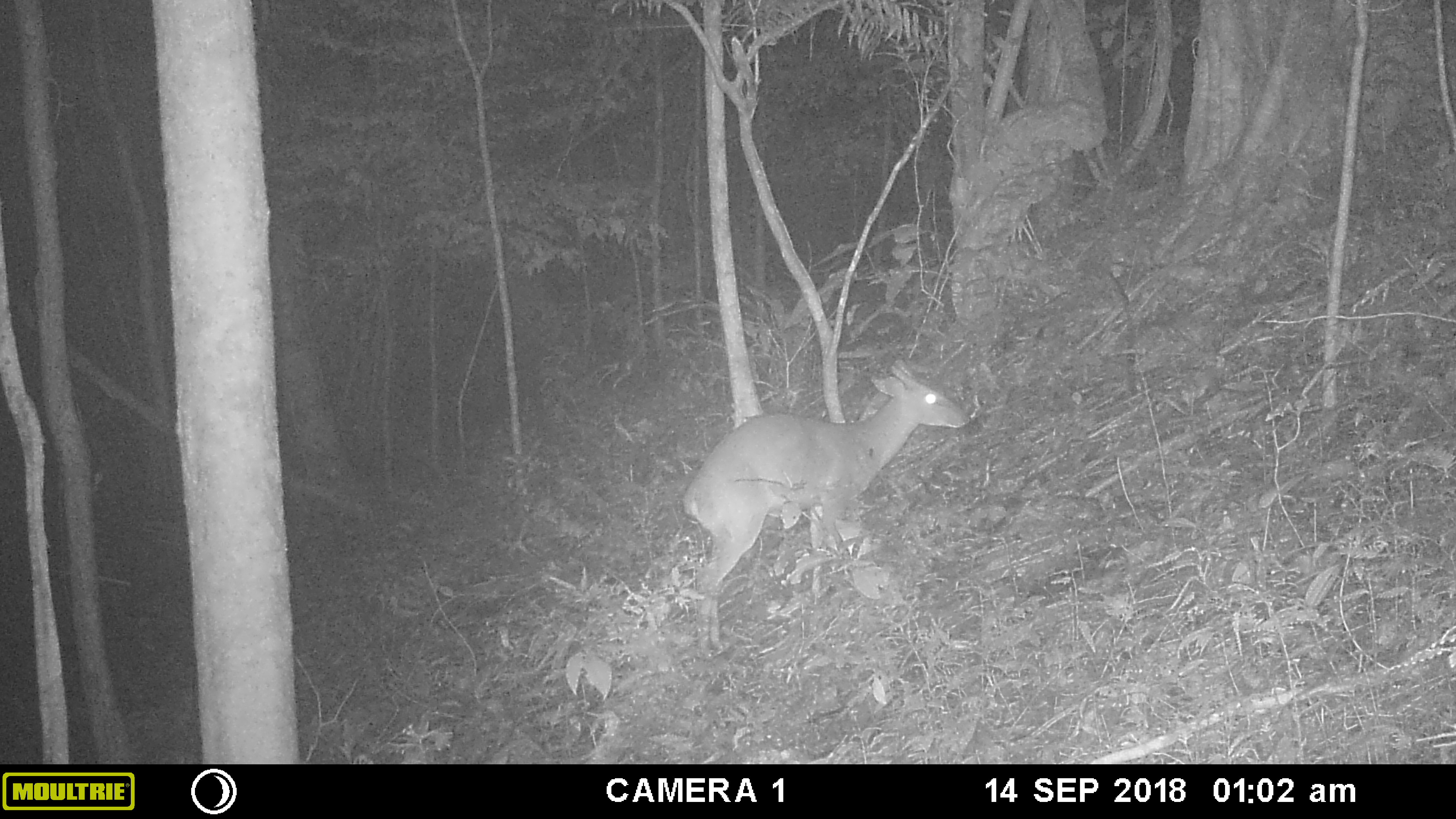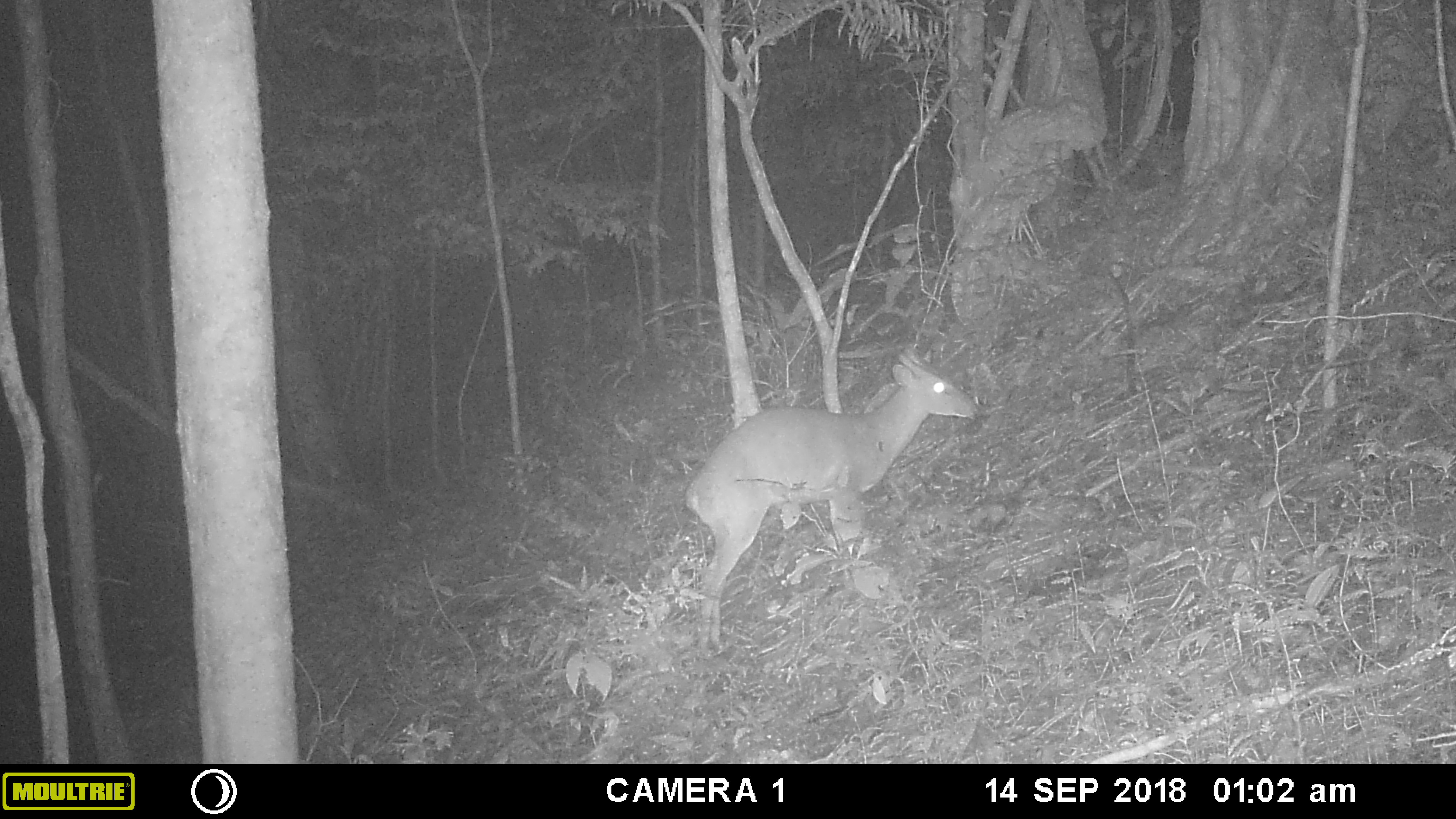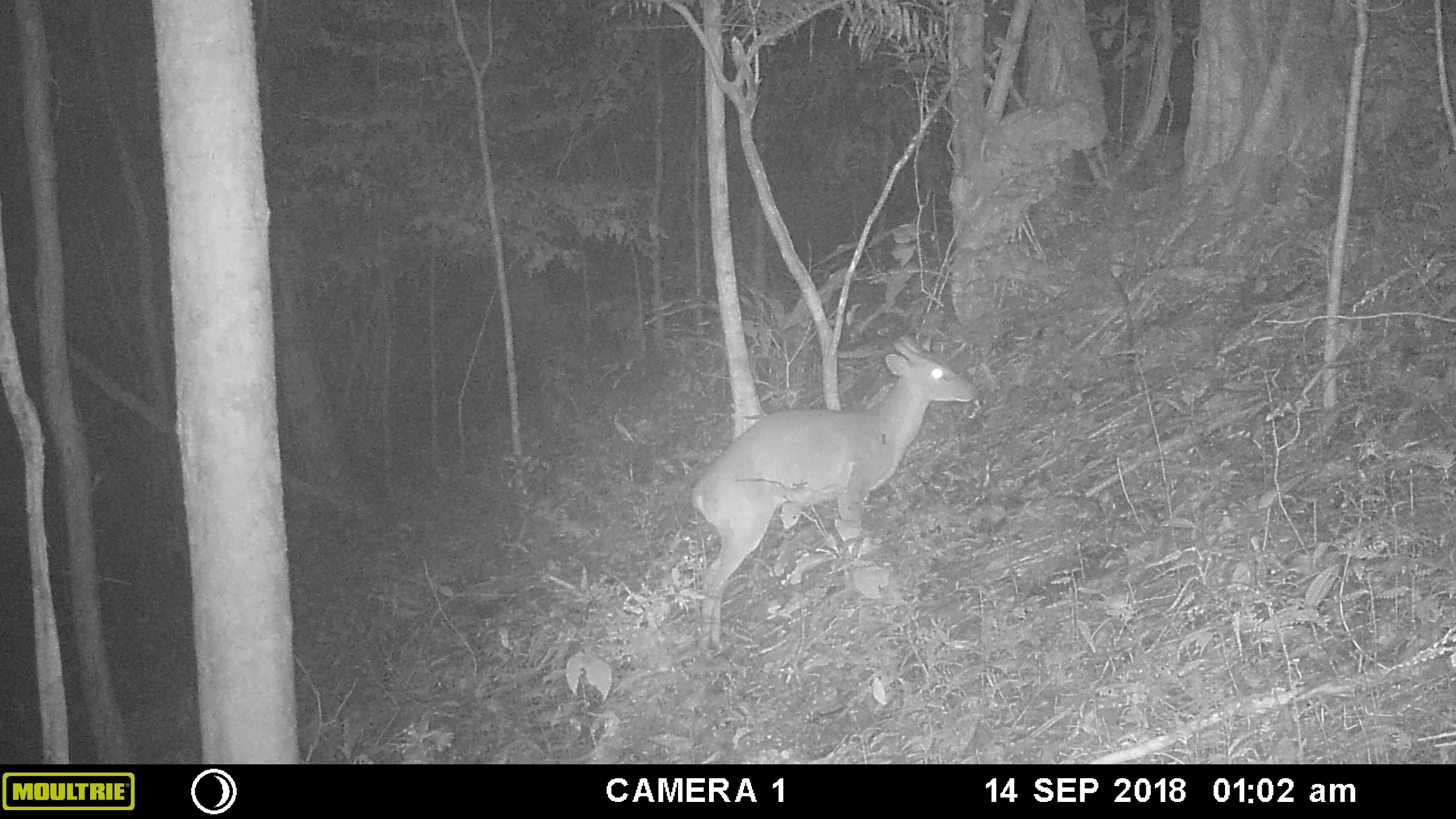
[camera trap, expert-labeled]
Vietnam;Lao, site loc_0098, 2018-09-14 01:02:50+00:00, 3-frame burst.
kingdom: Animalia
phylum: Chordata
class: Mammalia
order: Artiodactyla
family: Cervidae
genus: Muntiacus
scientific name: Muntiacus vuquangensis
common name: large-antlered muntjac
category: large antlered muntjac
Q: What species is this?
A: Large antlered muntjac (large-antlered muntjac) (Muntiacus vuquangensis).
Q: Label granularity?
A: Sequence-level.